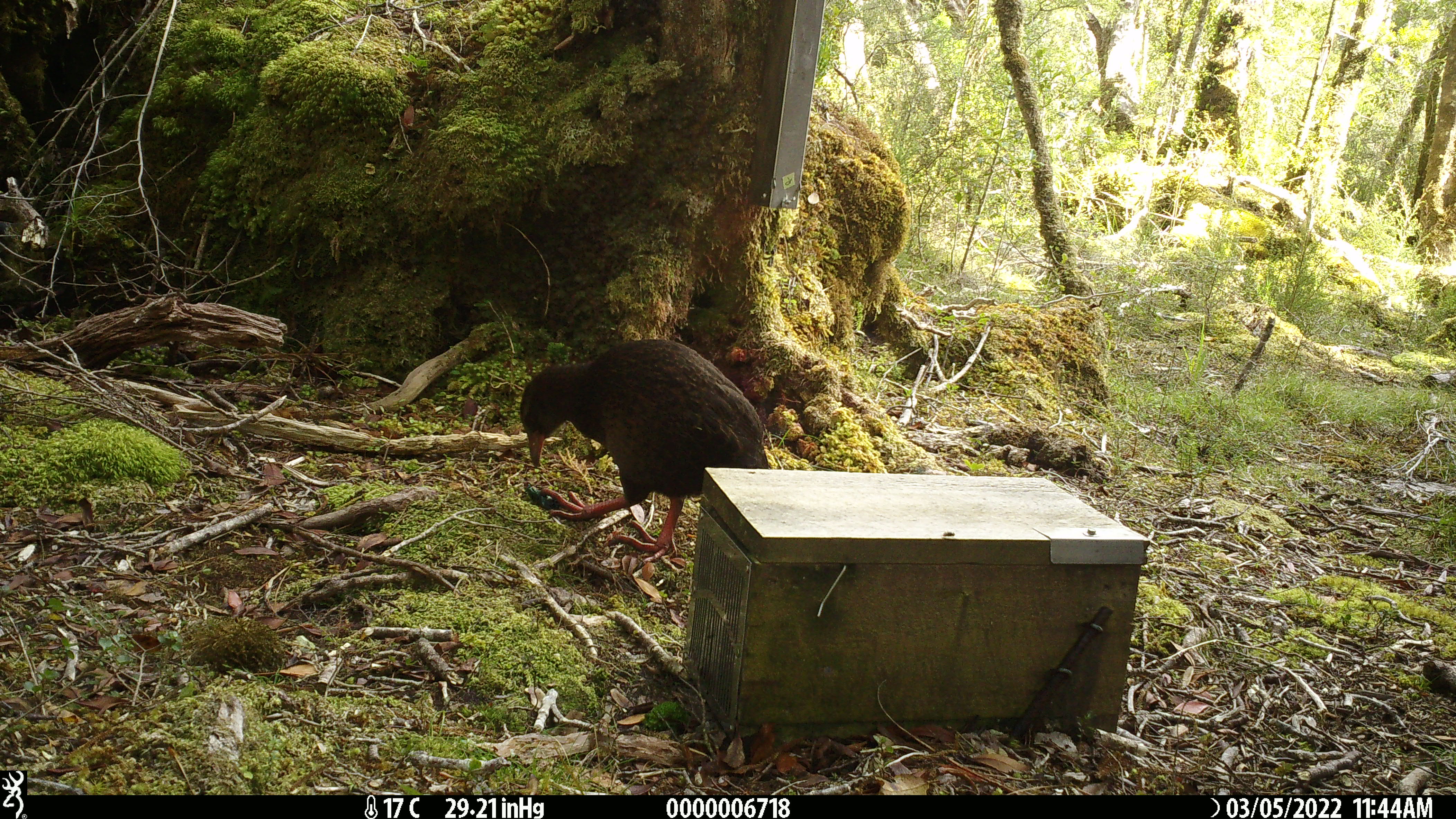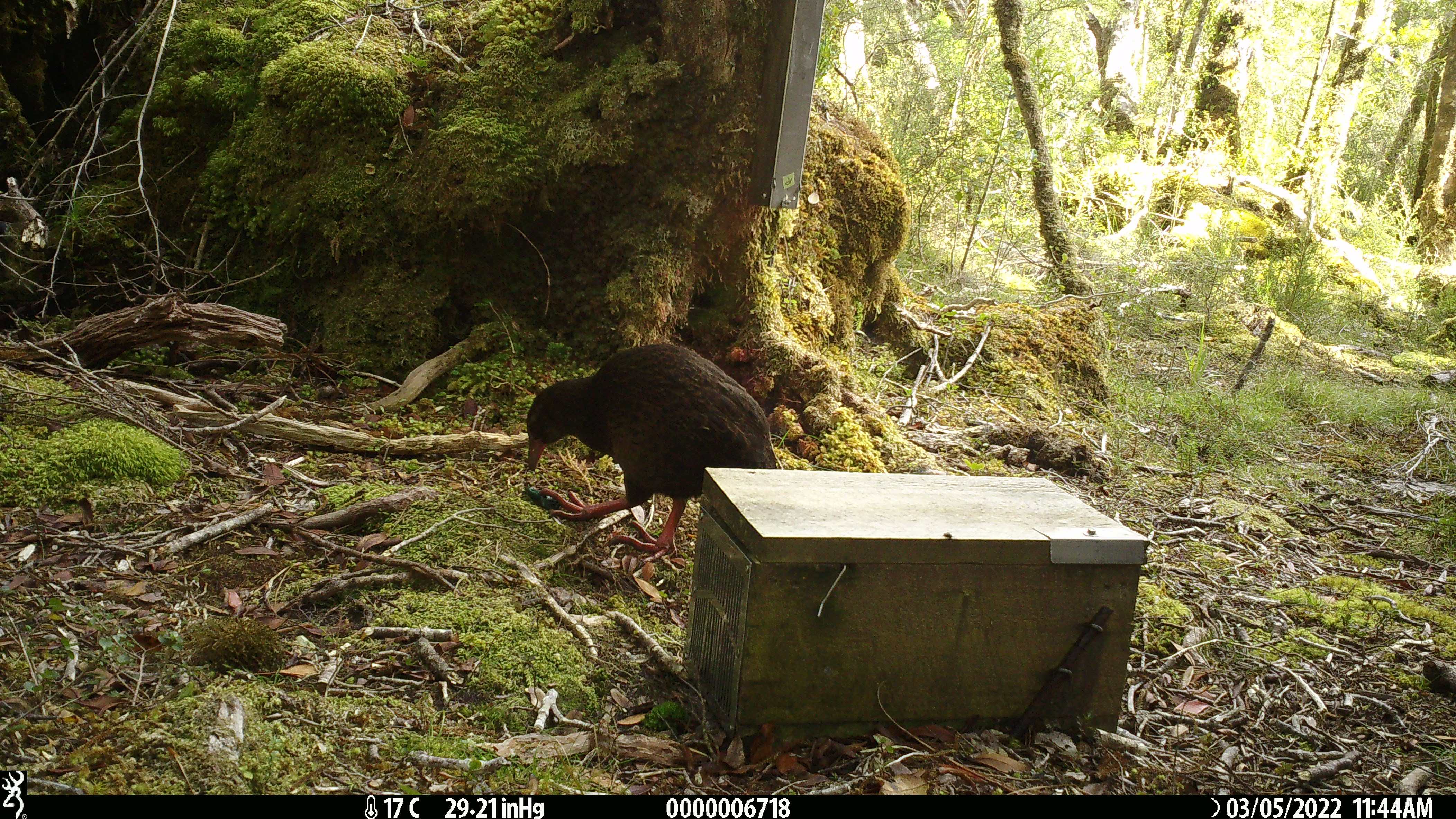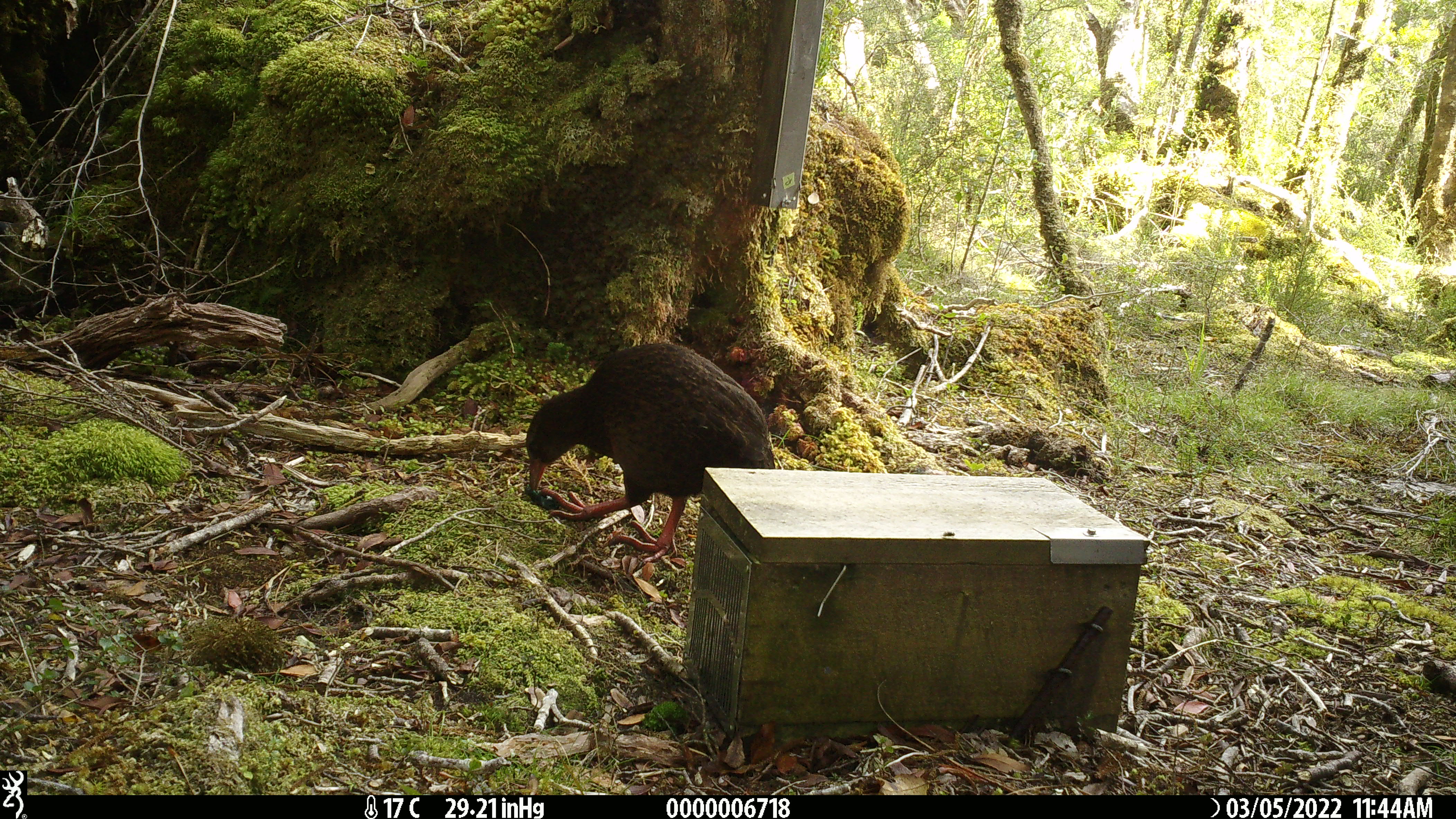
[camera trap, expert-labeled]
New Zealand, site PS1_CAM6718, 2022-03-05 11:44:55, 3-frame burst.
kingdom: Animalia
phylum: Chordata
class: Aves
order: Gruiformes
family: Rallidae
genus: Gallirallus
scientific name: Gallirallus australis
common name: weka